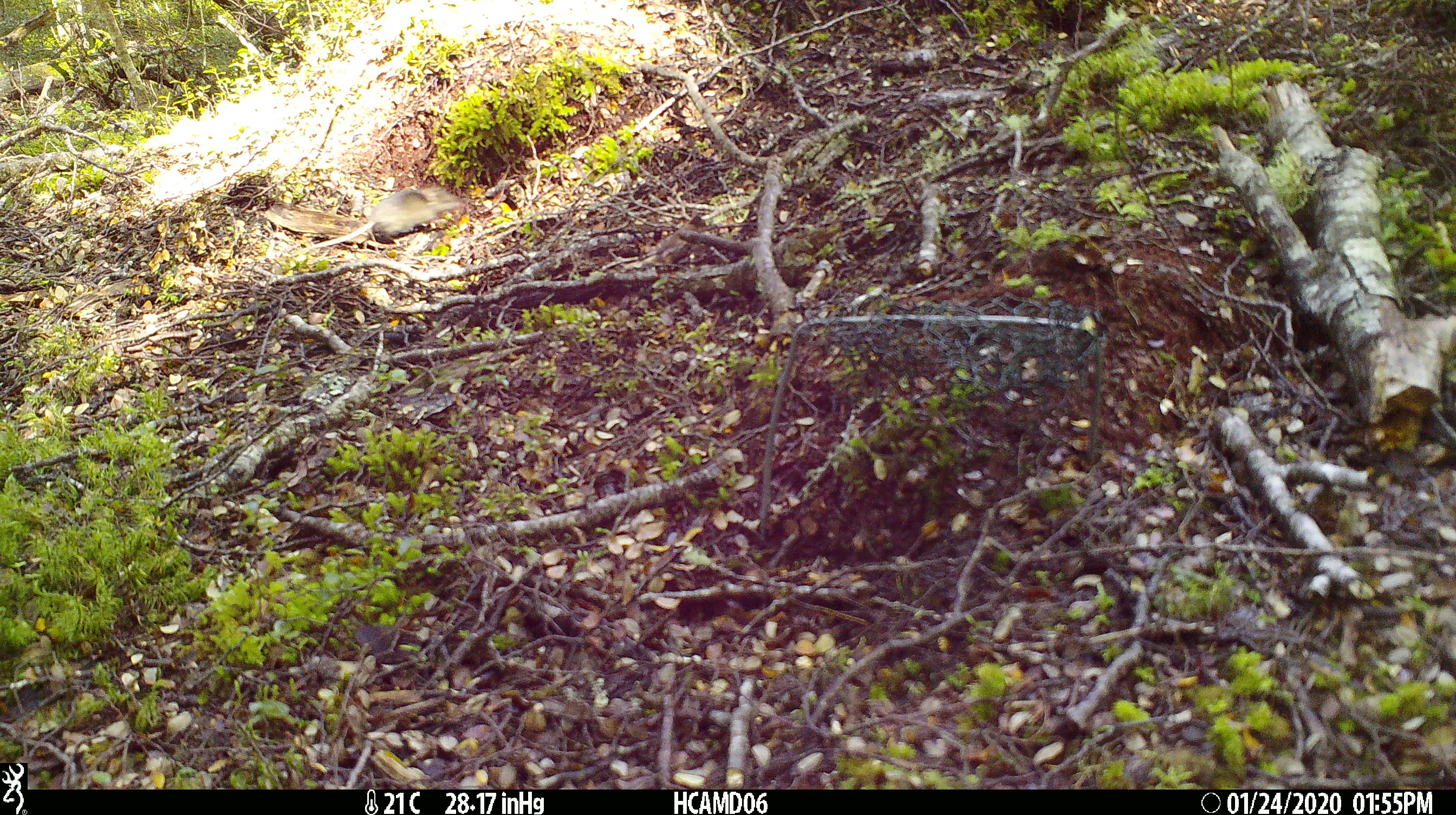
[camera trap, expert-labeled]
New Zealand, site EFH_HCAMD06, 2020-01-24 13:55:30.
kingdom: Animalia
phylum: Chordata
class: Mammalia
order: Rodentia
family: Muridae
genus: Mus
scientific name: Mus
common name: mouse